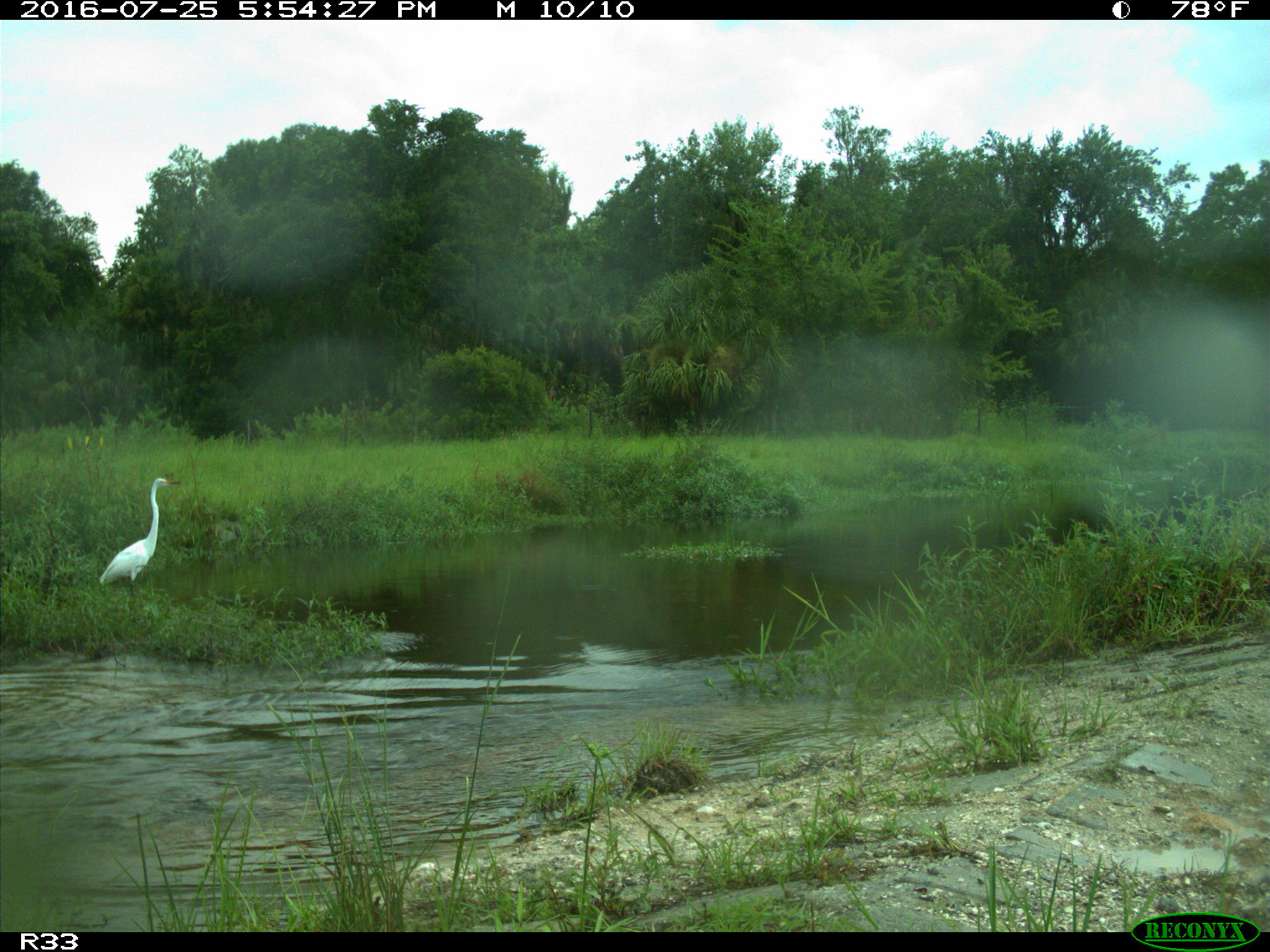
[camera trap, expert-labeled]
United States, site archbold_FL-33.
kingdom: Animalia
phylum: Chordata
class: Mammalia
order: Artiodactyla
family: Bovidae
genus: Bos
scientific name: Bos taurus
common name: domestic cow